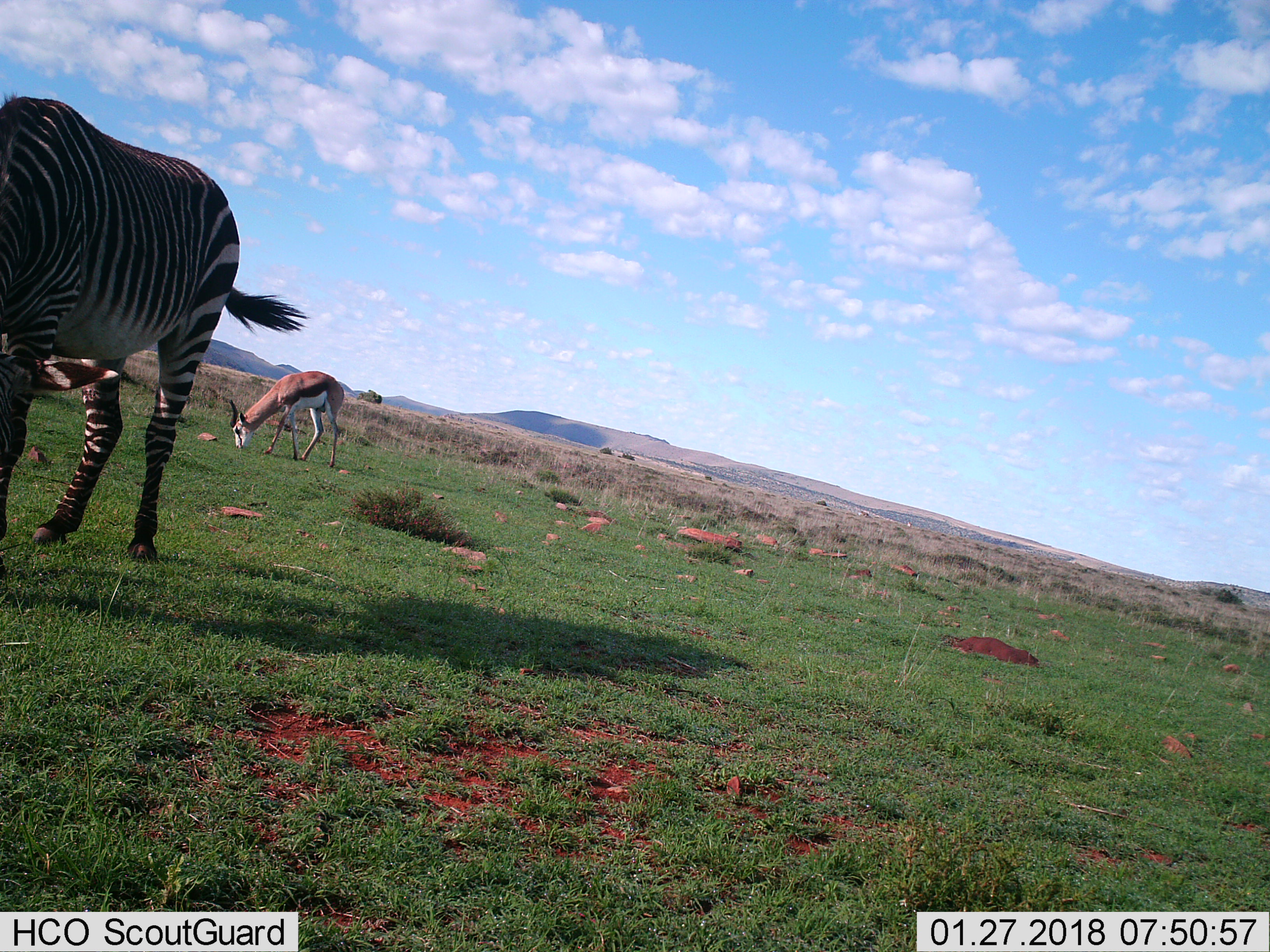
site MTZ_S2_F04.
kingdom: Animalia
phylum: Chordata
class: Mammalia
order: Artiodactyla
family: Bovidae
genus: Antidorcas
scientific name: Antidorcas marsupialis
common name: springbok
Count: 1.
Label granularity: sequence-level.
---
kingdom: Animalia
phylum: Chordata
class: Mammalia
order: Perissodactyla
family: Equidae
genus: Equus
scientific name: Equus zebra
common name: mountain zebra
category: zebramountain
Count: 1.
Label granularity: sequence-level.